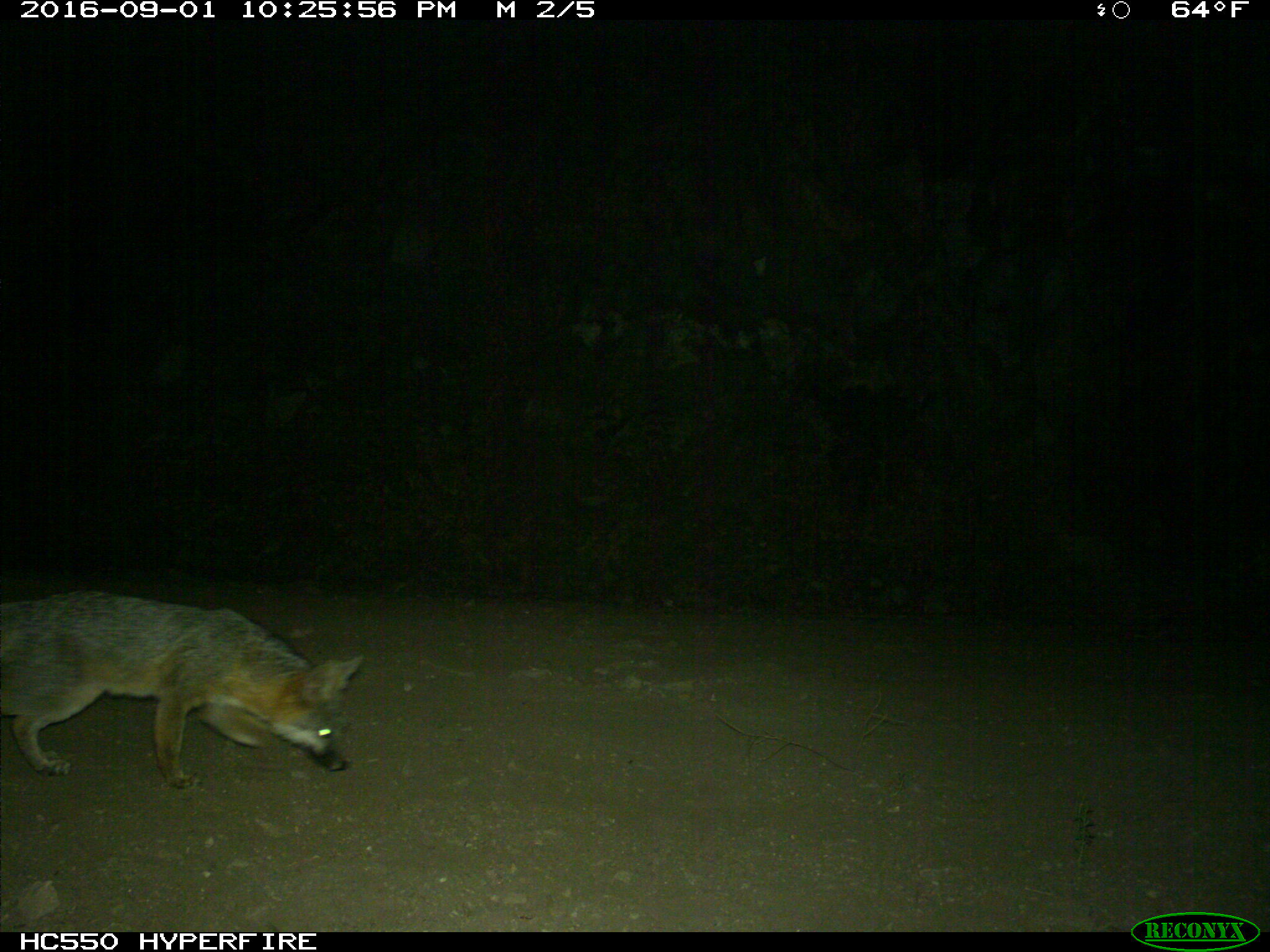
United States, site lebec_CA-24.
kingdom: Animalia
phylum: Chordata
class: Mammalia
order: Carnivora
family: Canidae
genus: Urocyon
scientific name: Urocyon cinereoargenteus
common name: gray fox